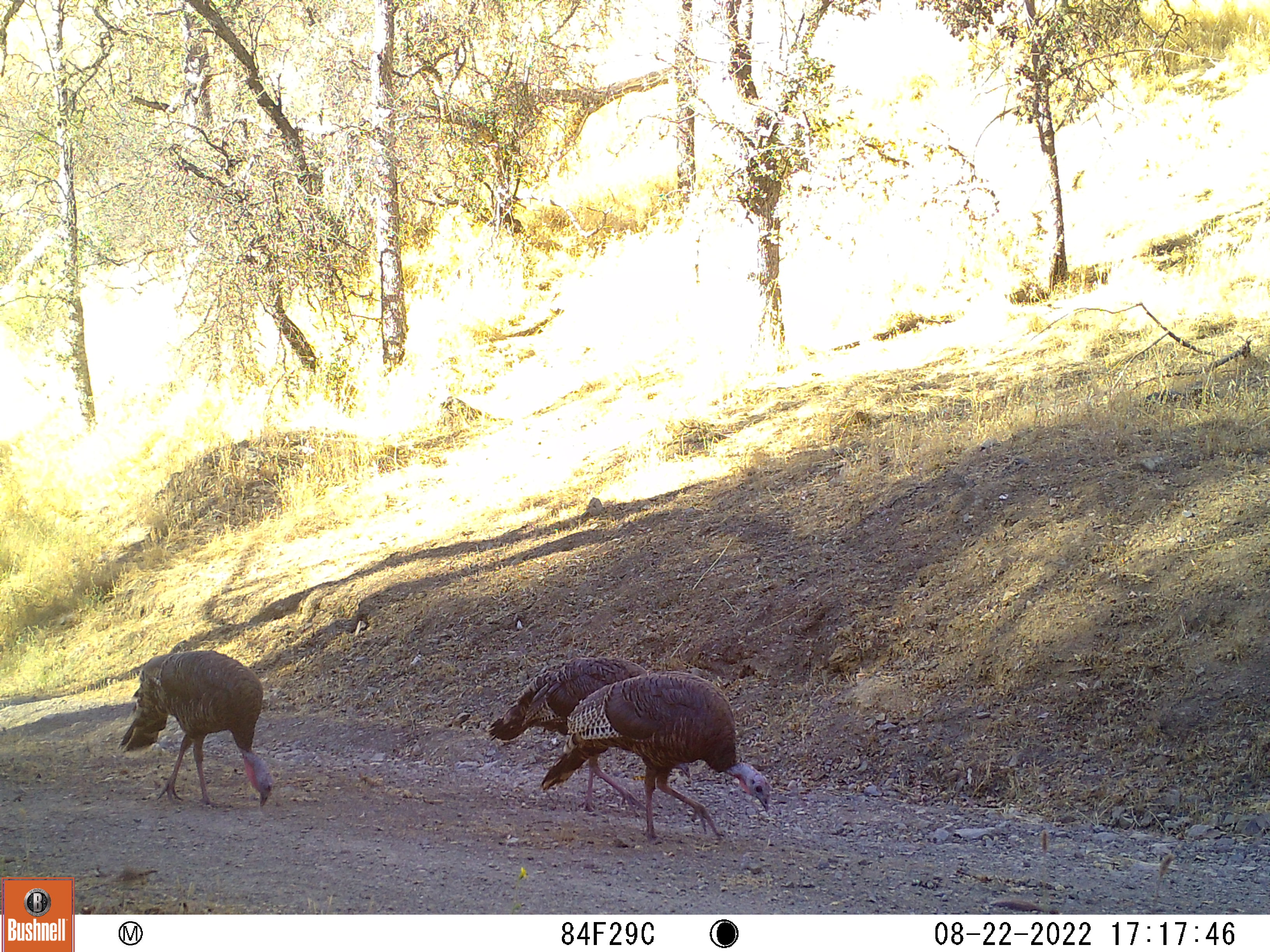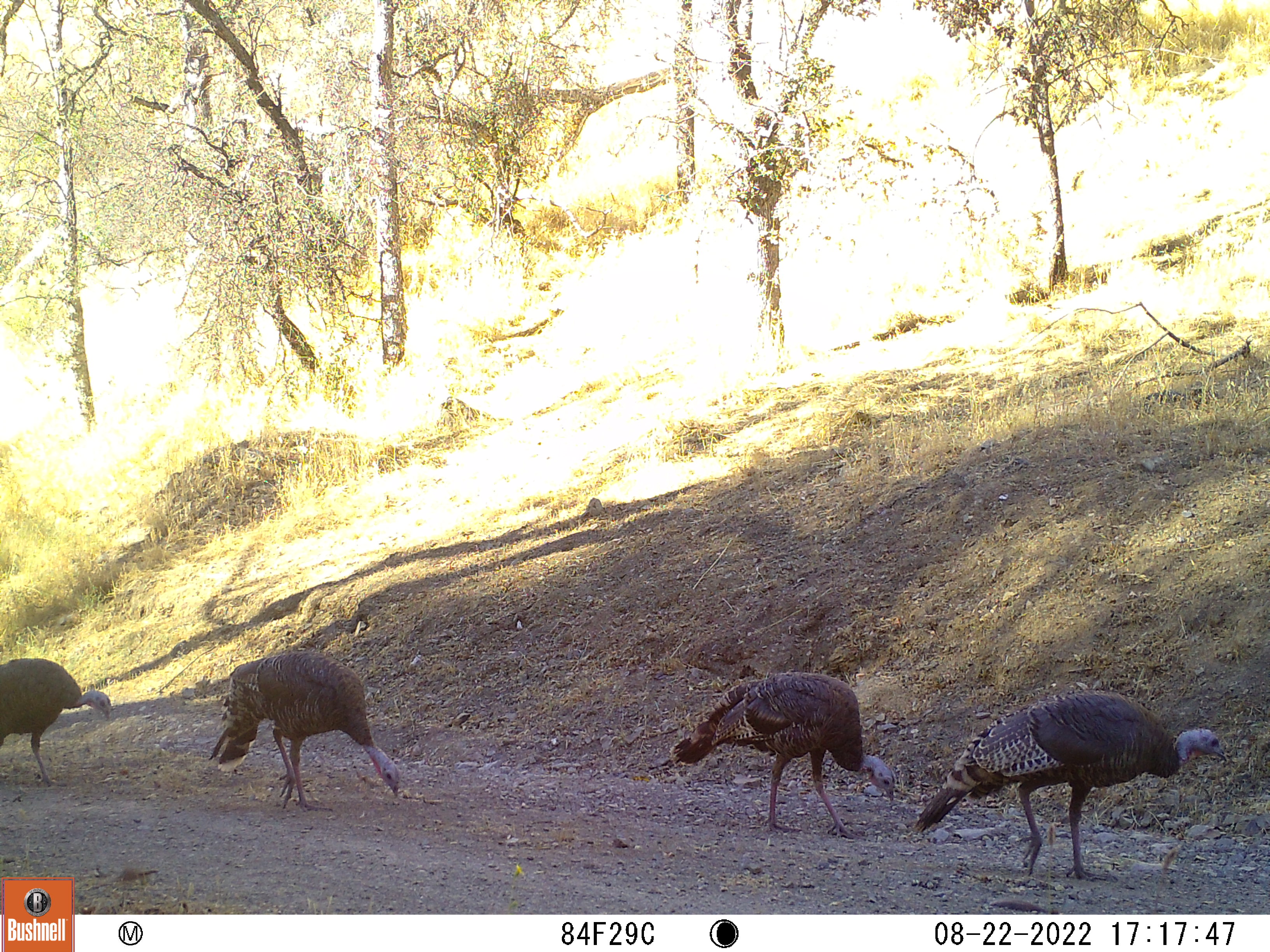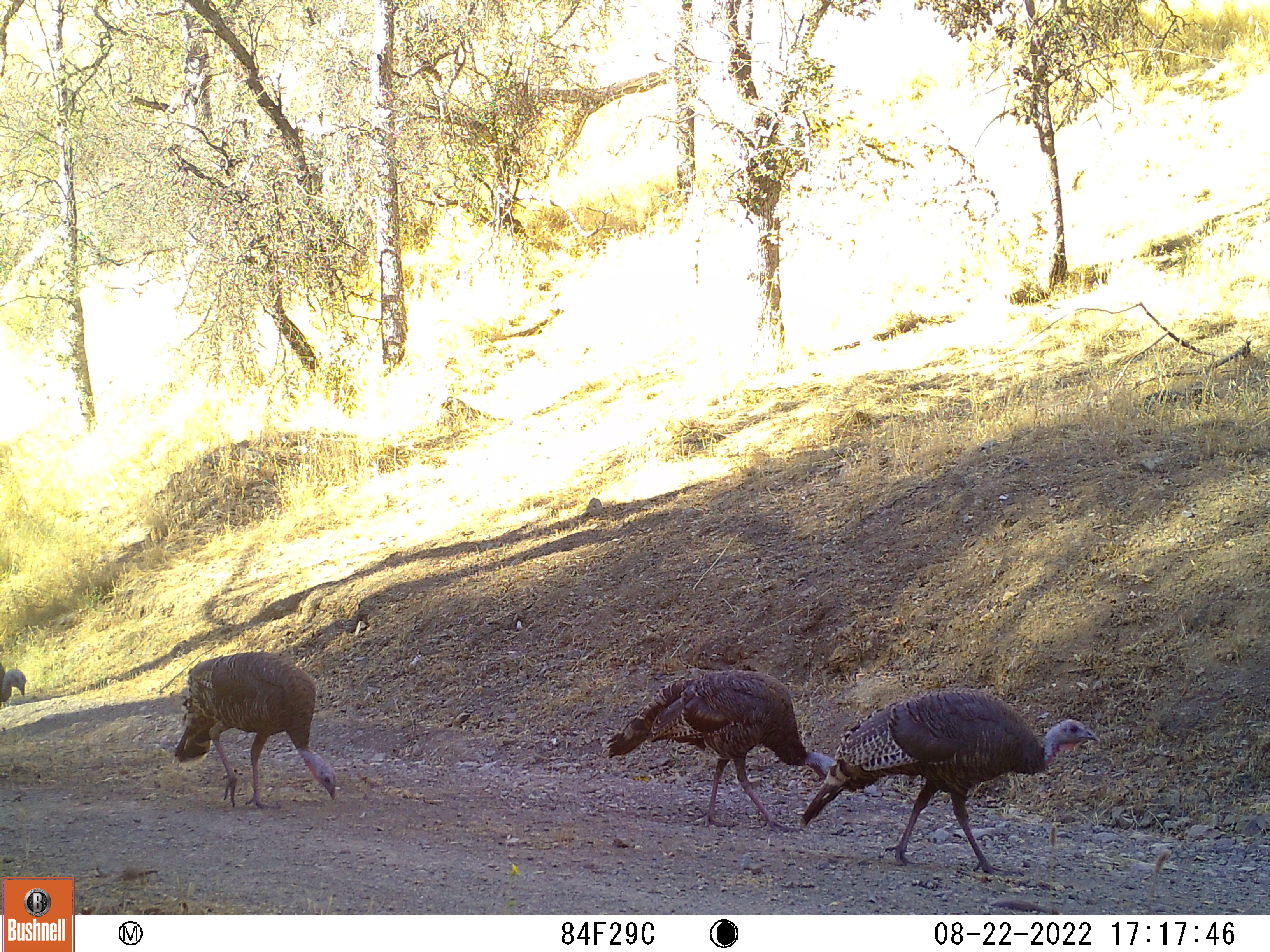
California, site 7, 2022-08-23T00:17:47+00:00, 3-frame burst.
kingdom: Animalia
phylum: Chordata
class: Aves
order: Galliformes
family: Phasianidae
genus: Meleagris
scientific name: Meleagris gallopavo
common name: turkey